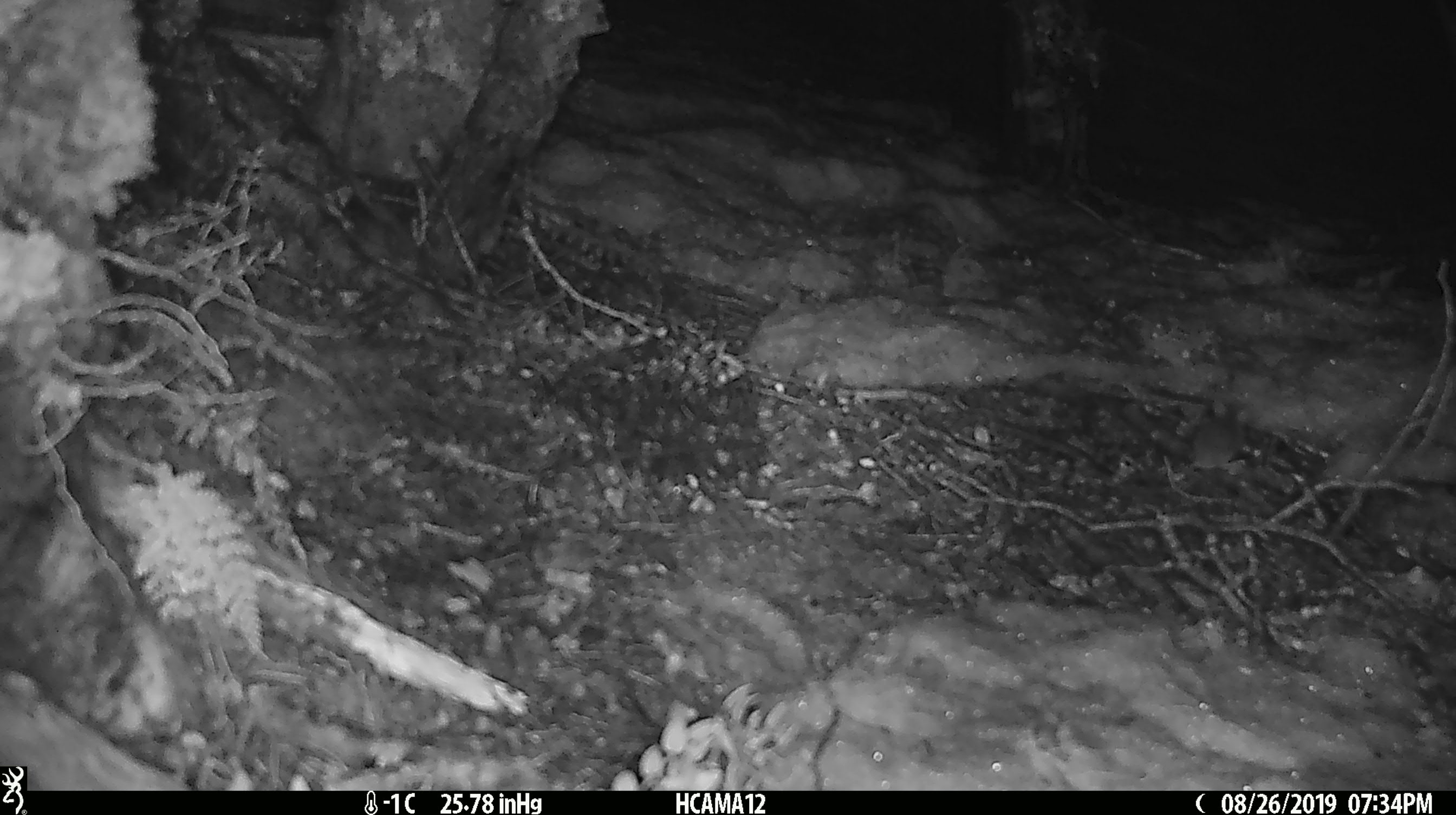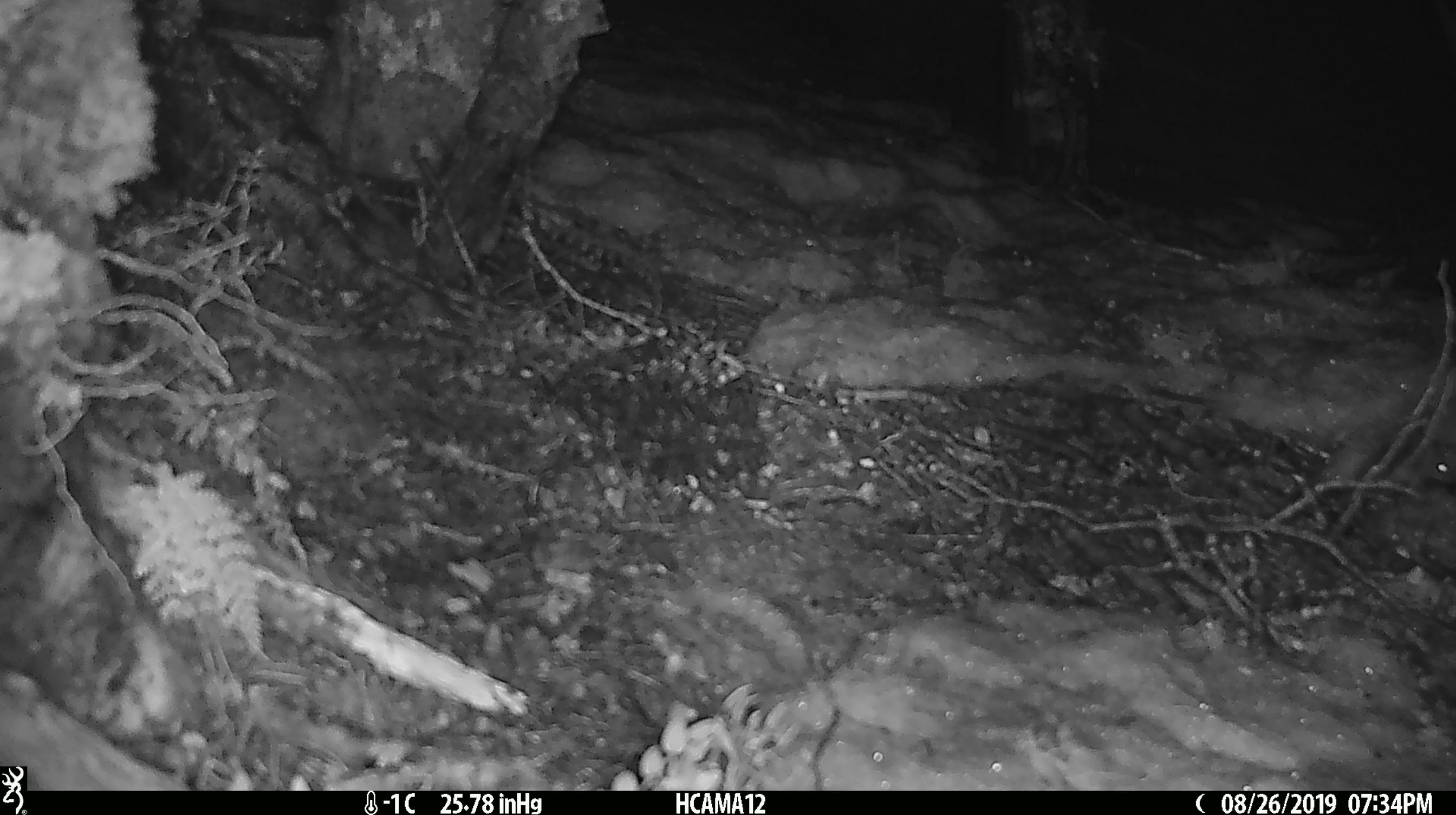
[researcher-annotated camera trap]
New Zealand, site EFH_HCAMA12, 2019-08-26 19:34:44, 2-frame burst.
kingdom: Animalia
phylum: Chordata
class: Mammalia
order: Rodentia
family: Muridae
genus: Mus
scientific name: Mus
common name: mouse